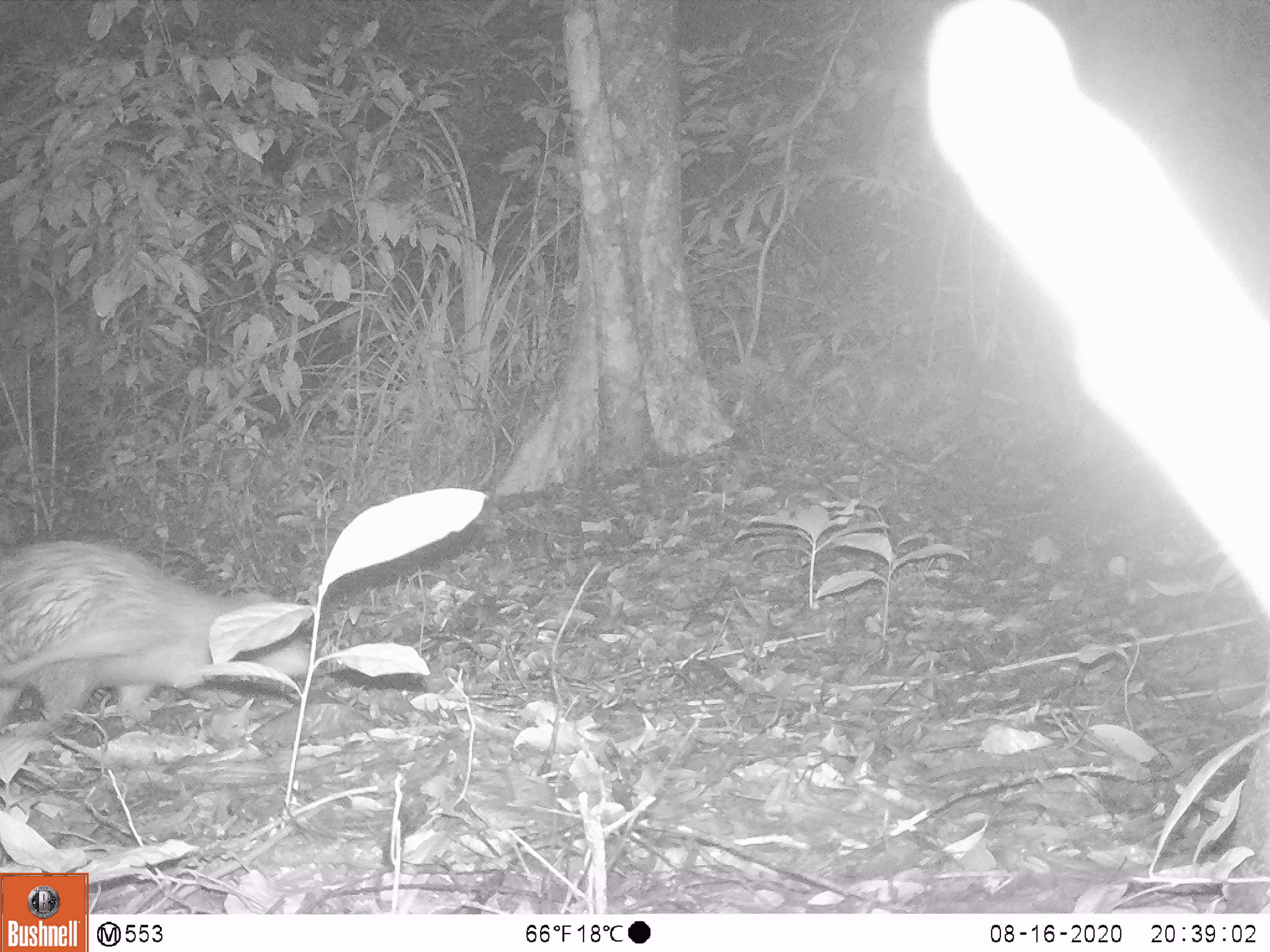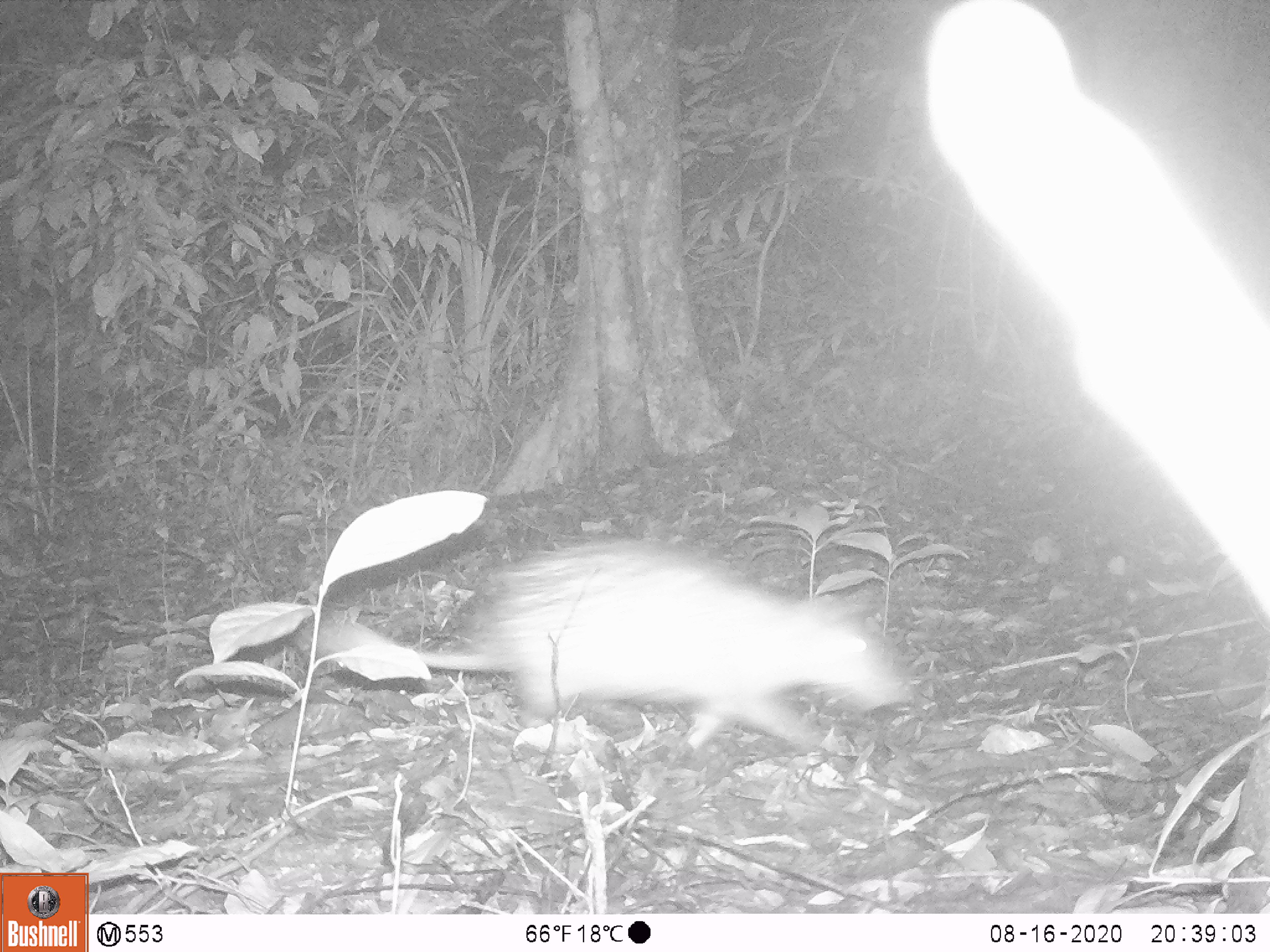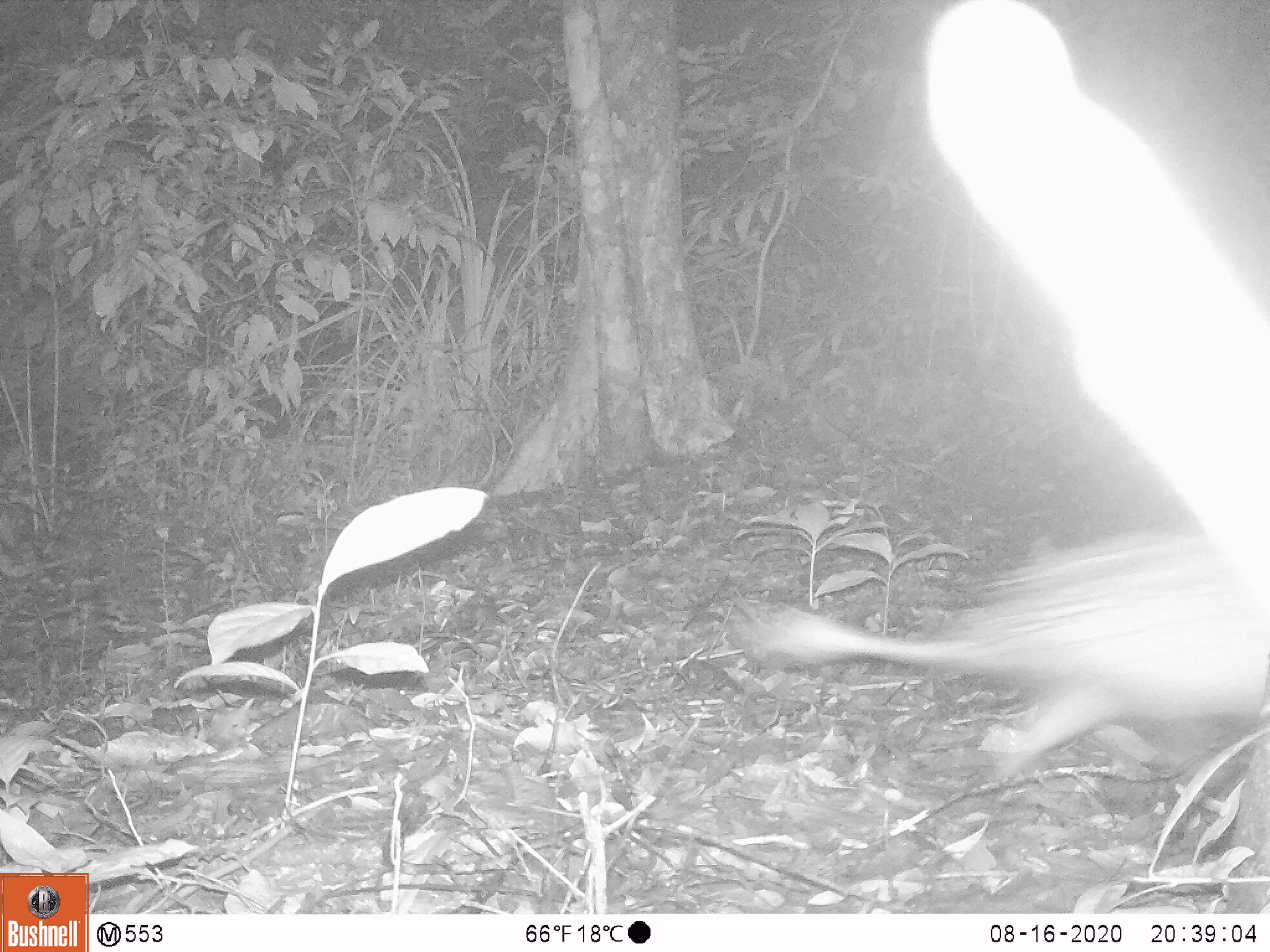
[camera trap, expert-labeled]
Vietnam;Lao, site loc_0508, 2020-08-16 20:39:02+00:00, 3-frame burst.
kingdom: Animalia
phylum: Chordata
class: Mammalia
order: Rodentia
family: Hystricidae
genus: Atherurus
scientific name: Atherurus macrourus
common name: asiatic brush-tailed porcupine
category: asiatic brush tailed porcupine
Asiatic brush tailed porcupine (asiatic brush-tailed porcupine) (Atherurus macrourus). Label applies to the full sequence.